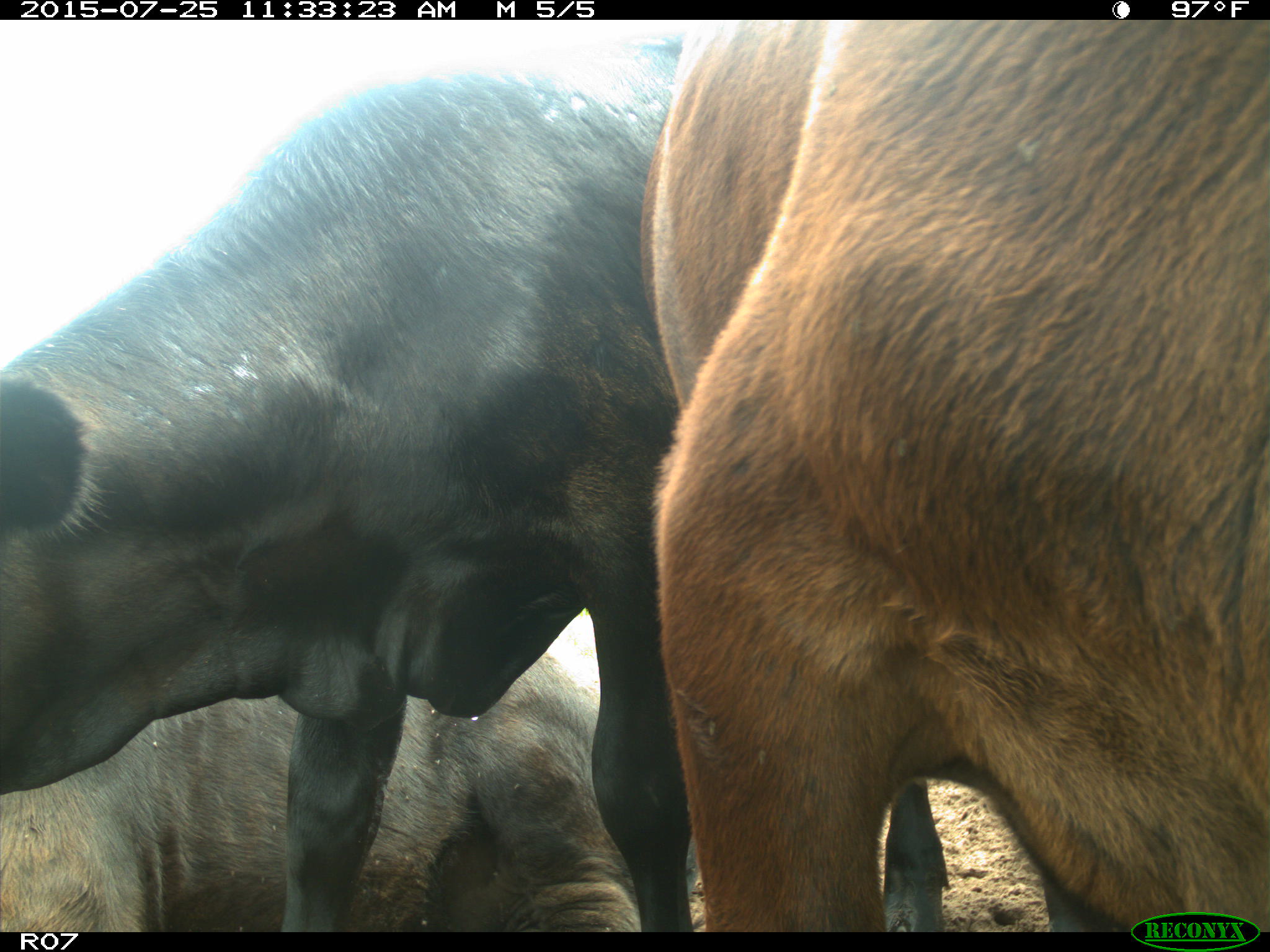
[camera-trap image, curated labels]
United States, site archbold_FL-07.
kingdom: Animalia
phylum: Chordata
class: Mammalia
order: Artiodactyla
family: Bovidae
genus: Bos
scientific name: Bos taurus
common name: domestic cow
Bos taurus (domestic cow).